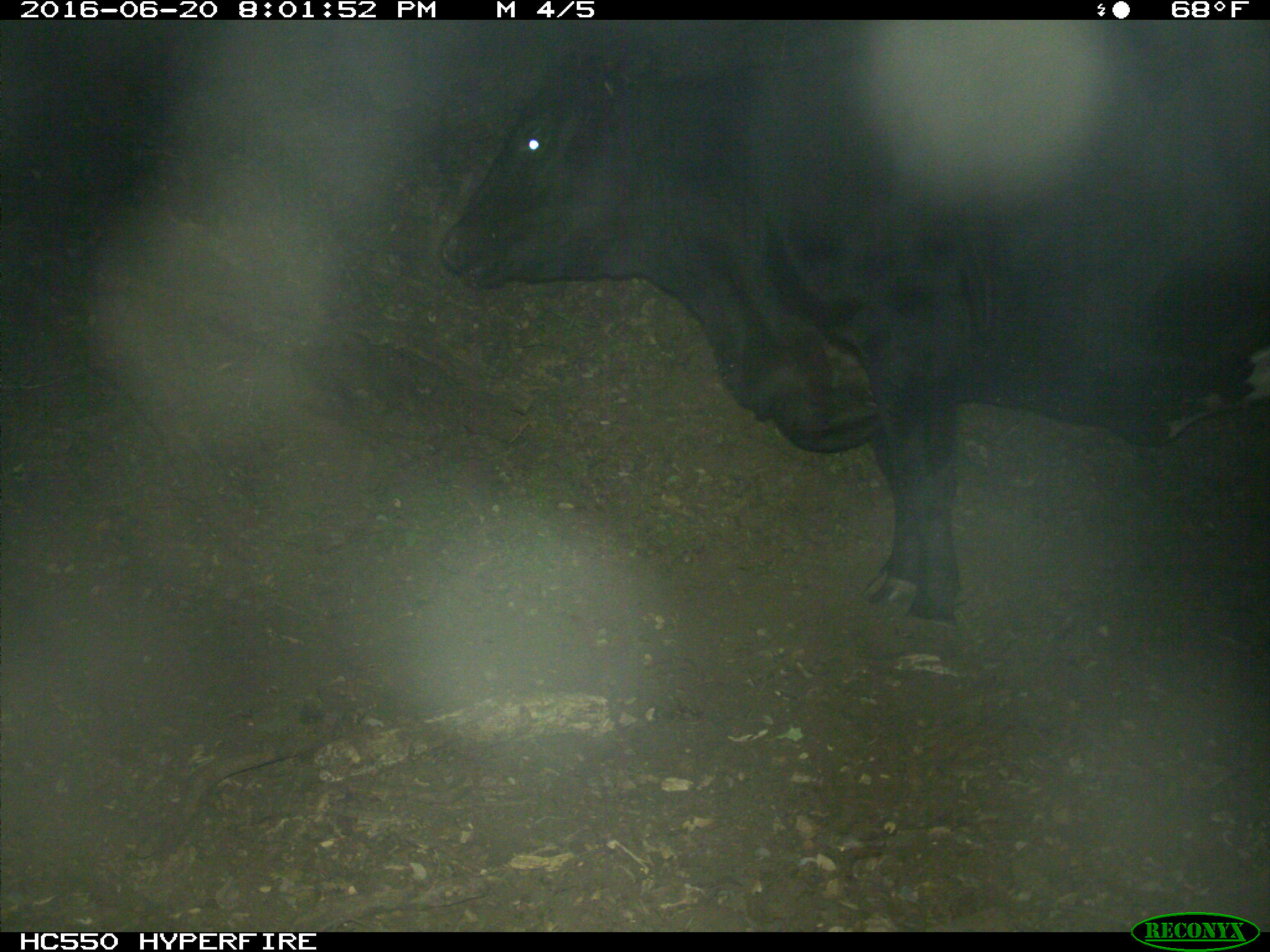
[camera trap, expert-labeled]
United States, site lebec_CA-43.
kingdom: Animalia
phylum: Chordata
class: Mammalia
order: Artiodactyla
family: Bovidae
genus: Bos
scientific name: Bos taurus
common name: domestic cow